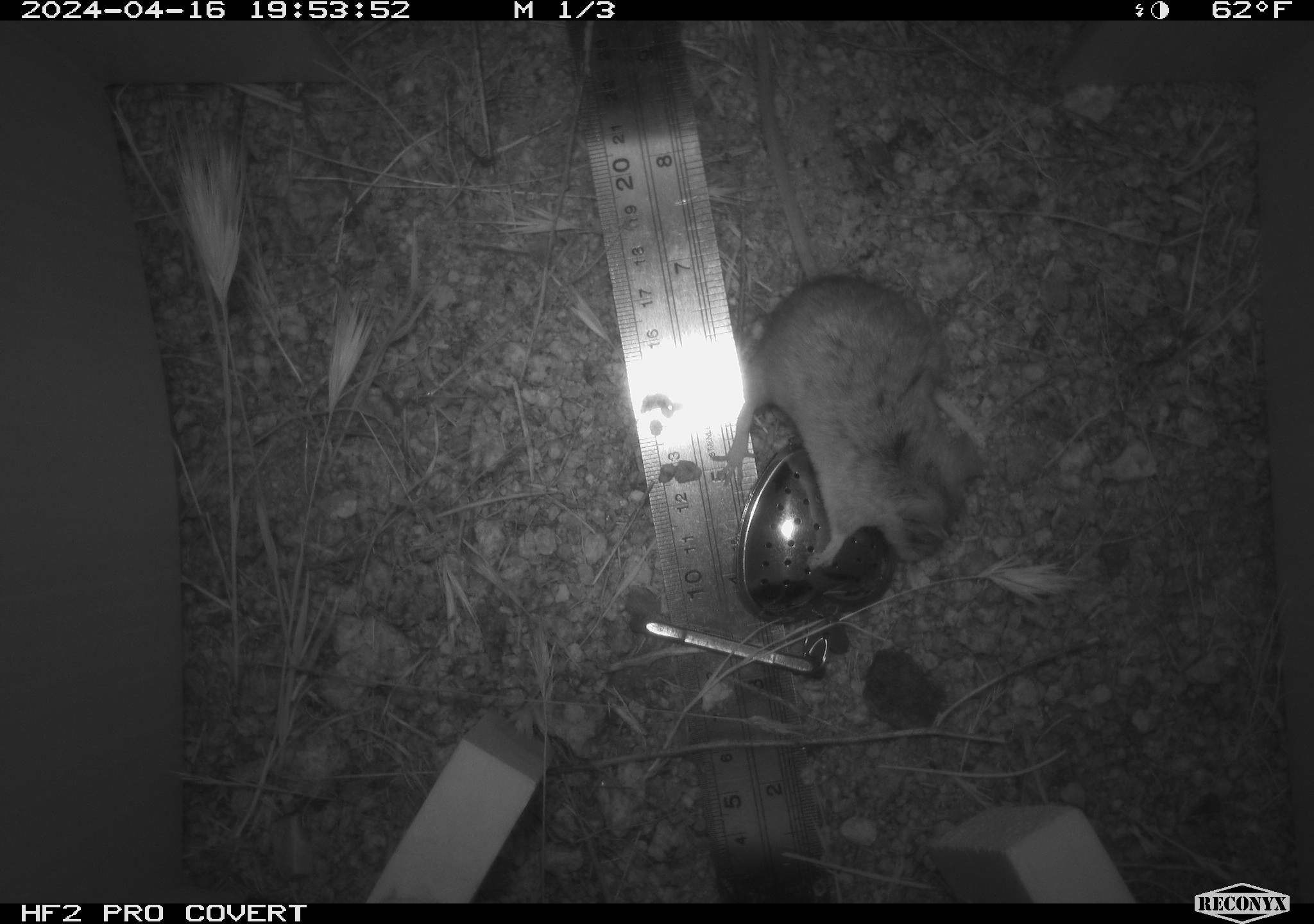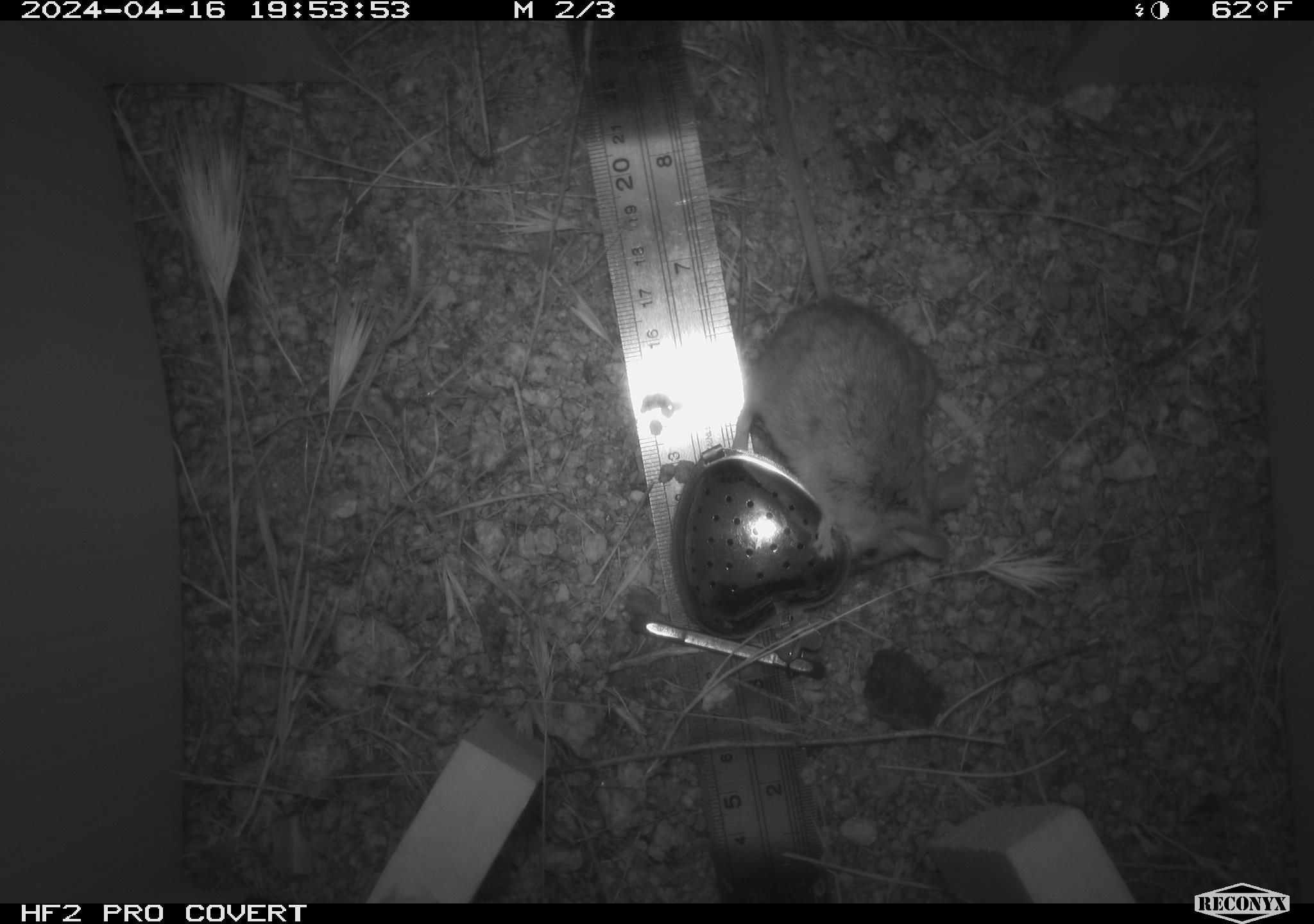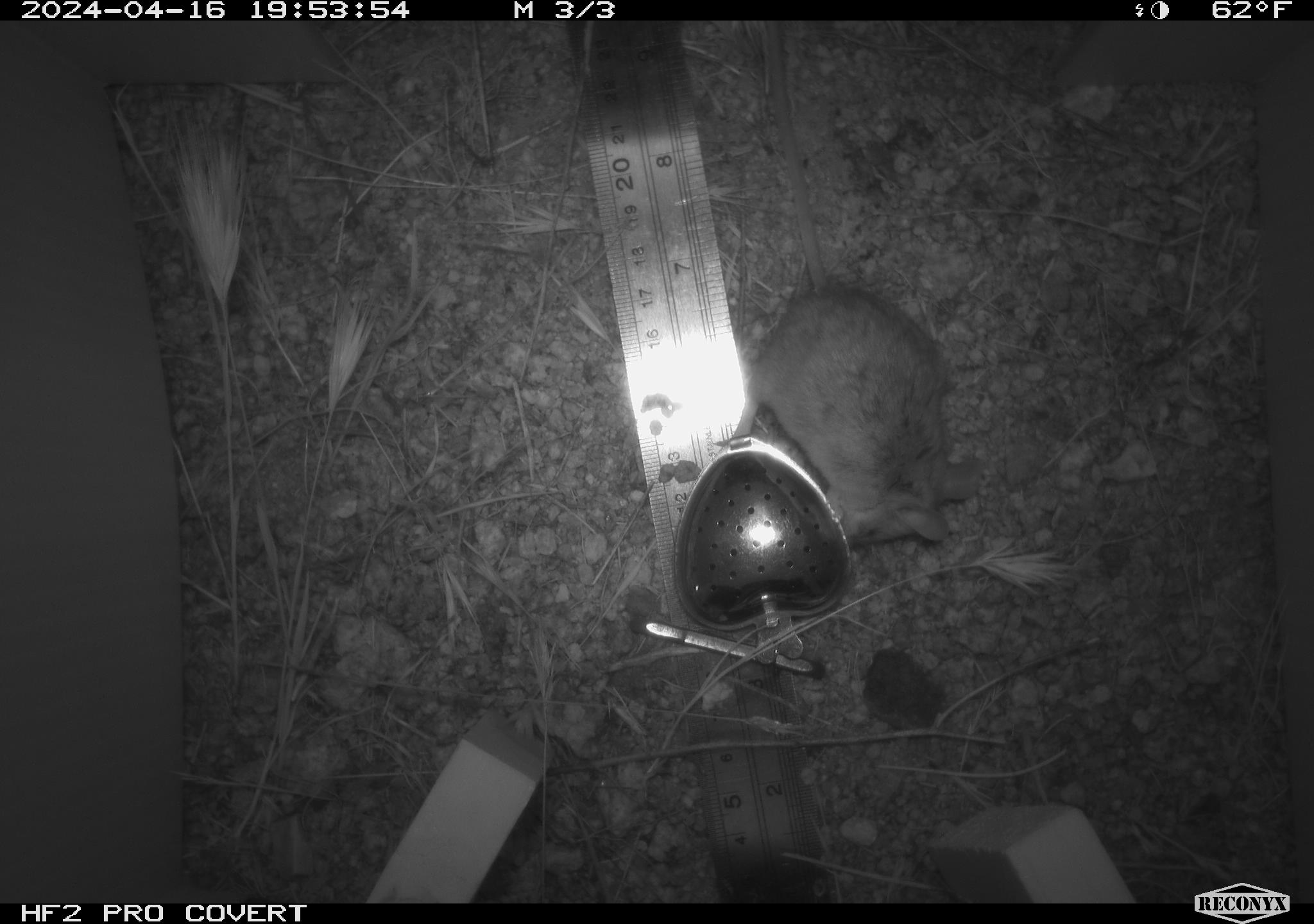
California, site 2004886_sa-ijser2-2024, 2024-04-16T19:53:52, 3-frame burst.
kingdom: Animalia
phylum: Chordata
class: Mammalia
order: Rodentia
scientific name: Rodentia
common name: mouse species